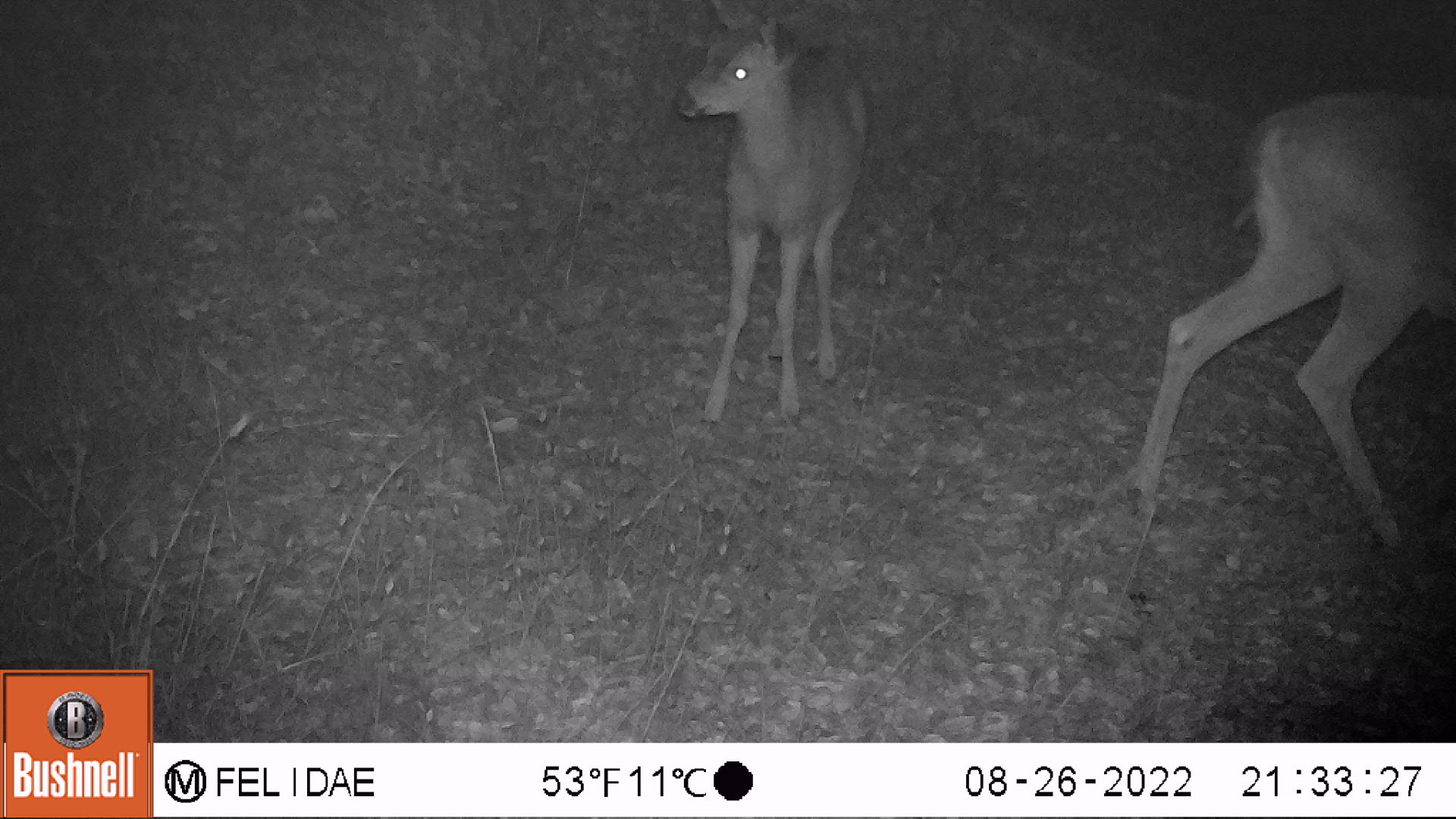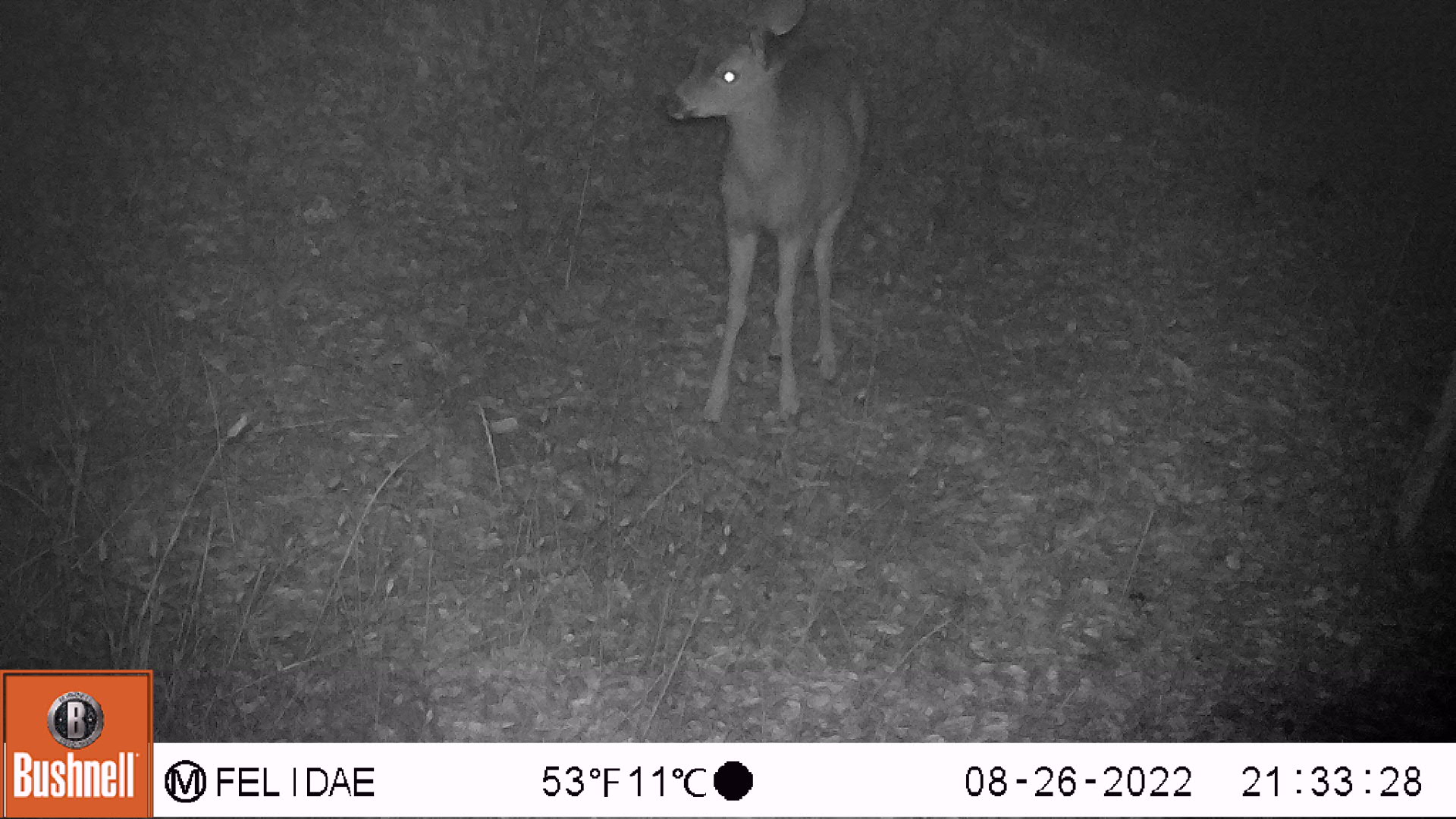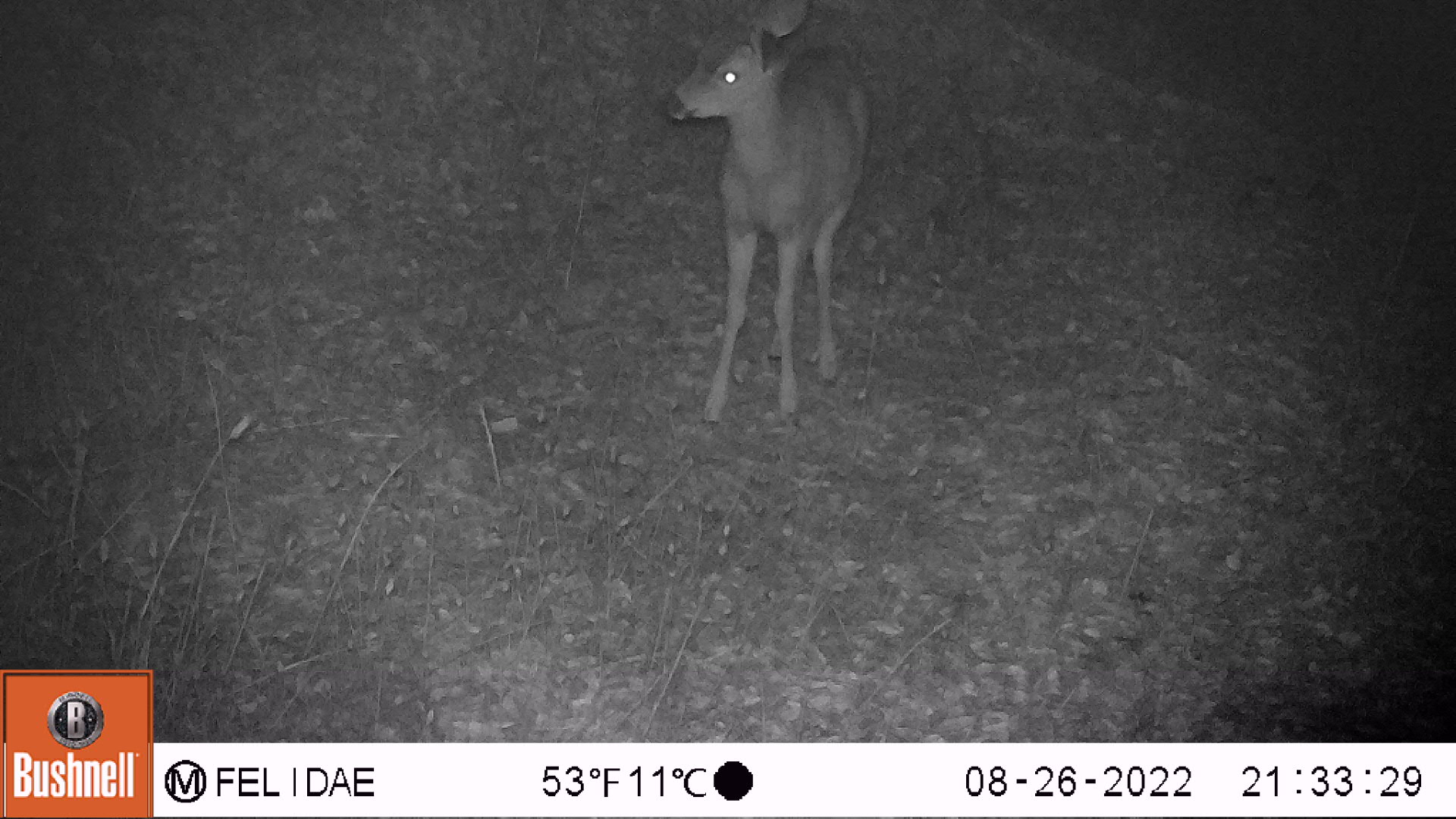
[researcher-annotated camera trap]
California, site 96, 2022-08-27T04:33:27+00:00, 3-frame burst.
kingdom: Animalia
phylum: Chordata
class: Mammalia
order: Artiodactyla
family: Cervidae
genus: Odocoileus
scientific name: Odocoileus hemionus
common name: mule deer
Mule deer (Odocoileus hemionus).